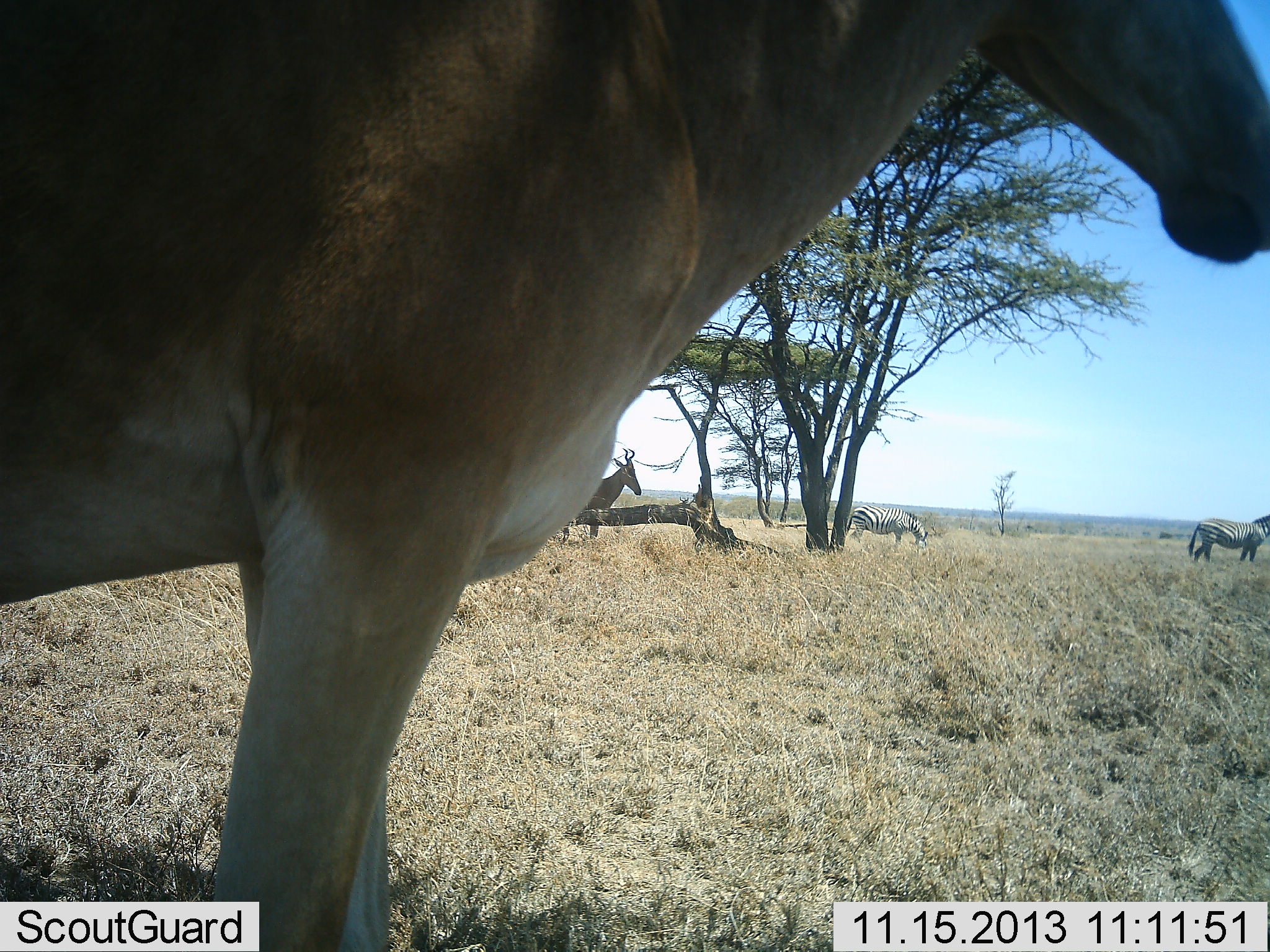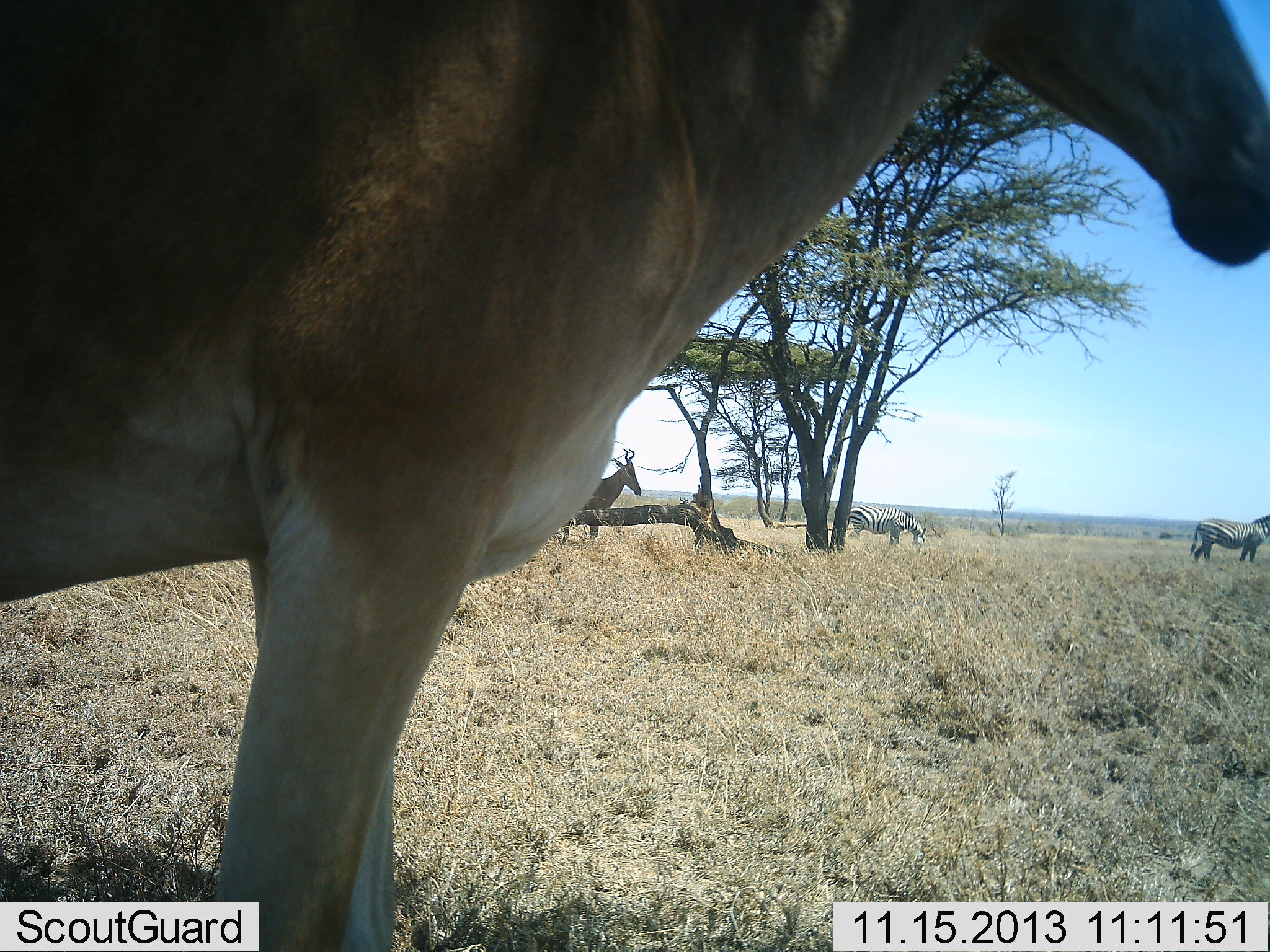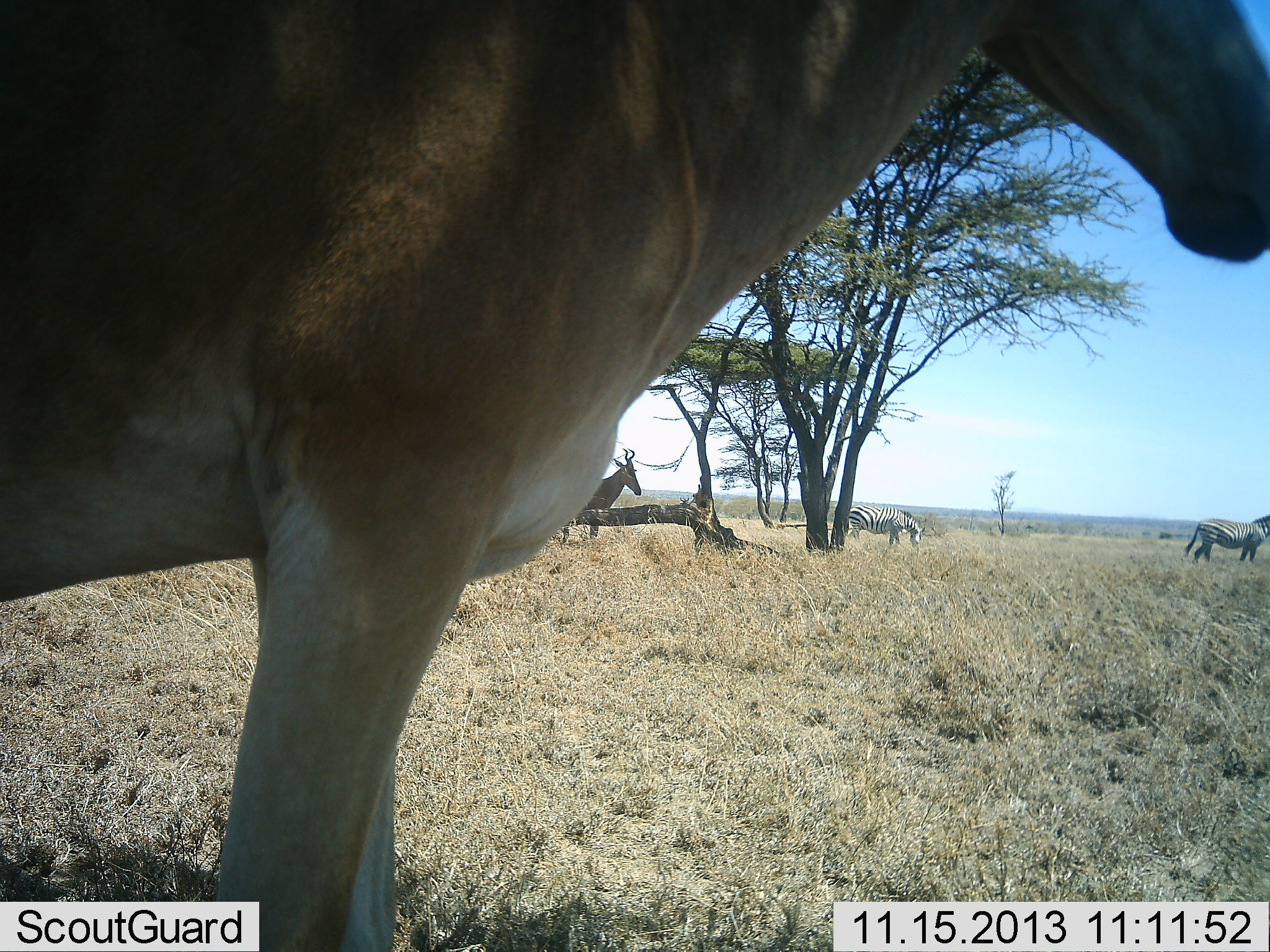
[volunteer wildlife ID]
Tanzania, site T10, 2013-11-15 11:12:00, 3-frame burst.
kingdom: Animalia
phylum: Chordata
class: Mammalia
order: Artiodactyla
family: Bovidae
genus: Alcelaphus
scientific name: Alcelaphus buselaphus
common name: hartebeest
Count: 2.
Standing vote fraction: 100%.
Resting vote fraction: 0%.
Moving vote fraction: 0%.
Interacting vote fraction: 0%.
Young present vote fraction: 0%.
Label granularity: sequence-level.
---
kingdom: Animalia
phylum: Chordata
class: Mammalia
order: Perissodactyla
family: Equidae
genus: Equus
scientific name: Equus quagga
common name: plains zebra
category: zebra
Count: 2.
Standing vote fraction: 75%.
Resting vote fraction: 0%.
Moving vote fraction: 17%.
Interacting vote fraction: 0%.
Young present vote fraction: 0%.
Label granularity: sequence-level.